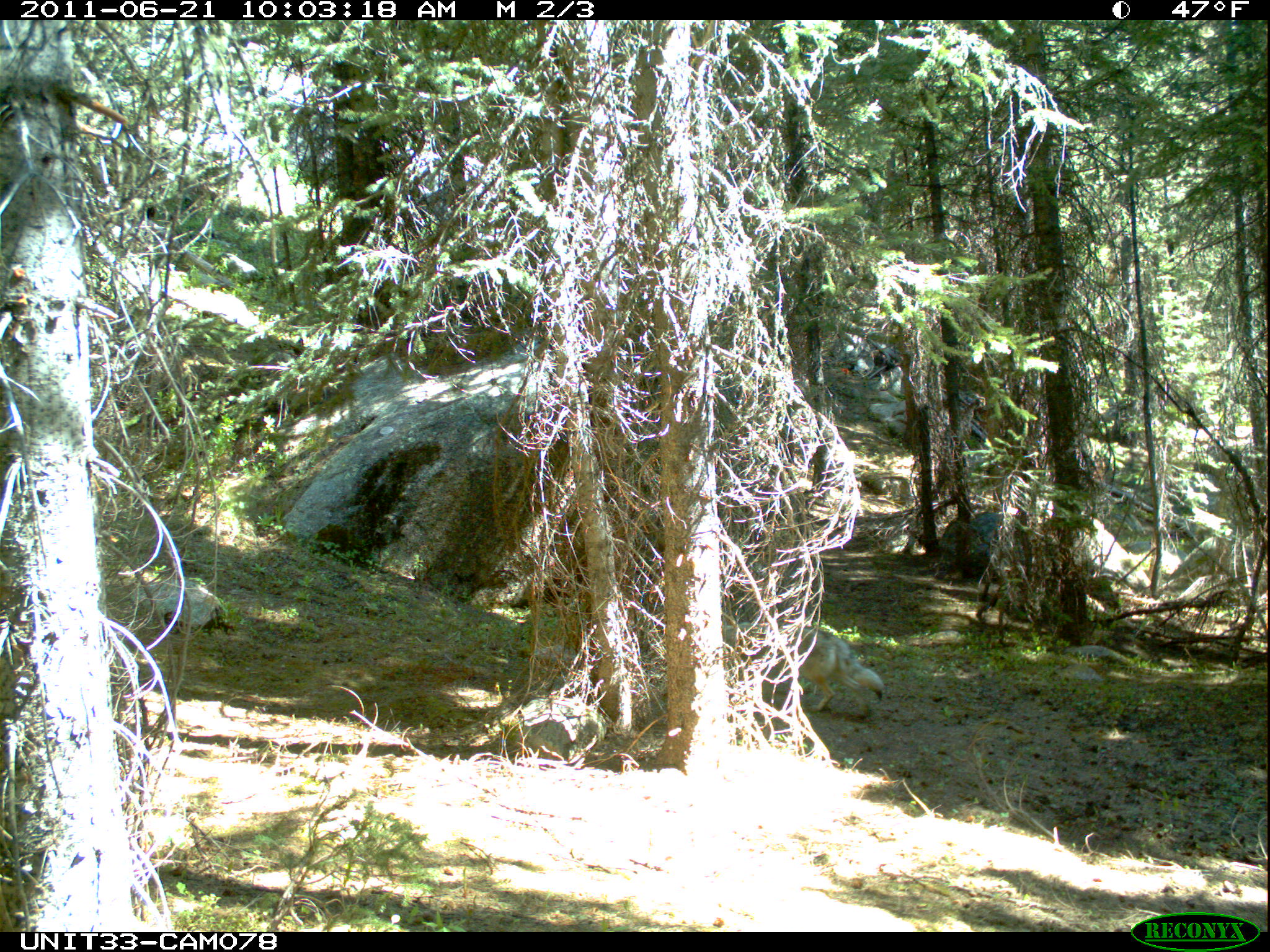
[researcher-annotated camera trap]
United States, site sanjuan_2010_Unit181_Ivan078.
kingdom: Animalia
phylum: Chordata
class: Mammalia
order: Carnivora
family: Canidae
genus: Canis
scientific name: Canis latrans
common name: coyote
Canis latrans (coyote).